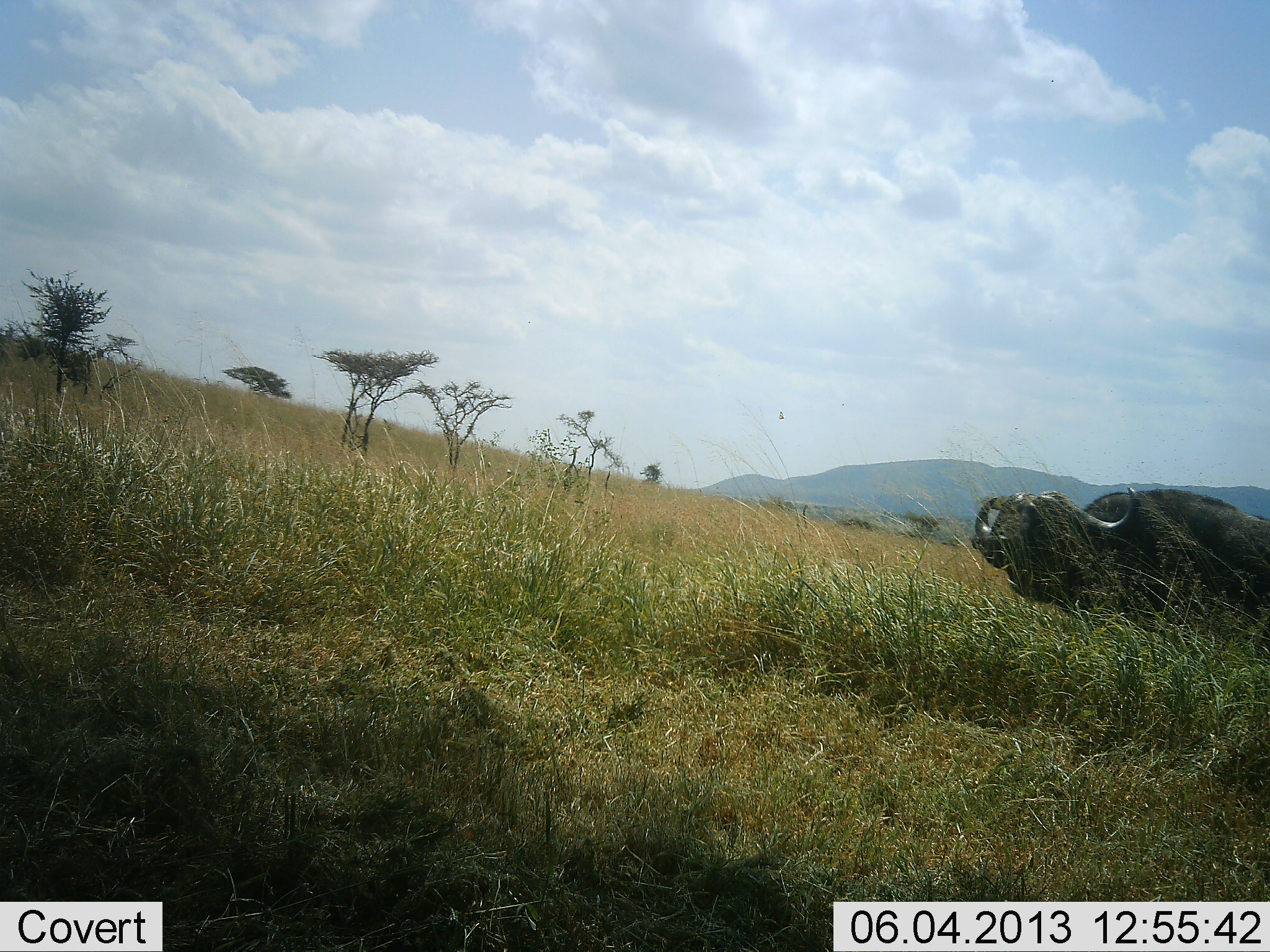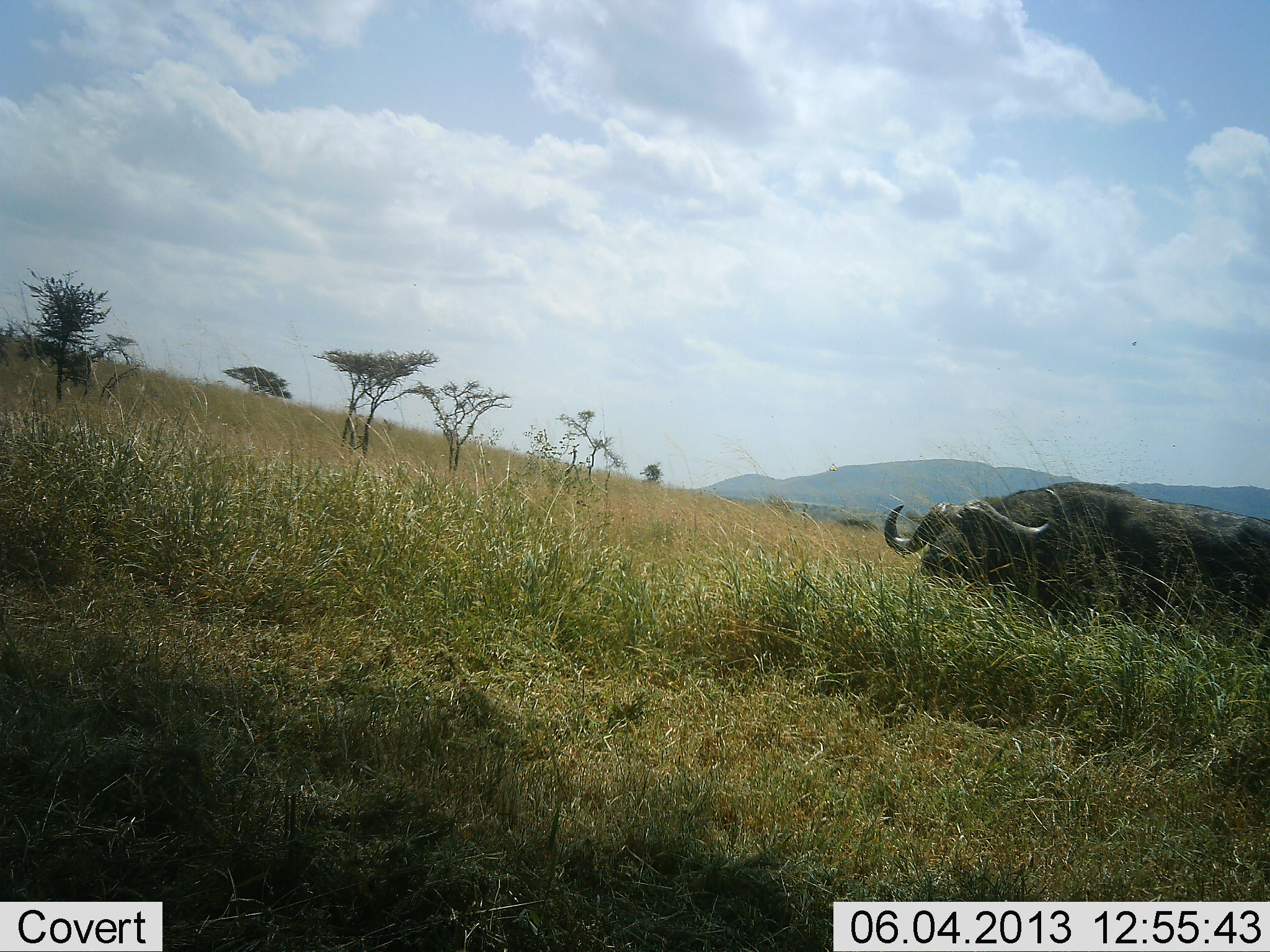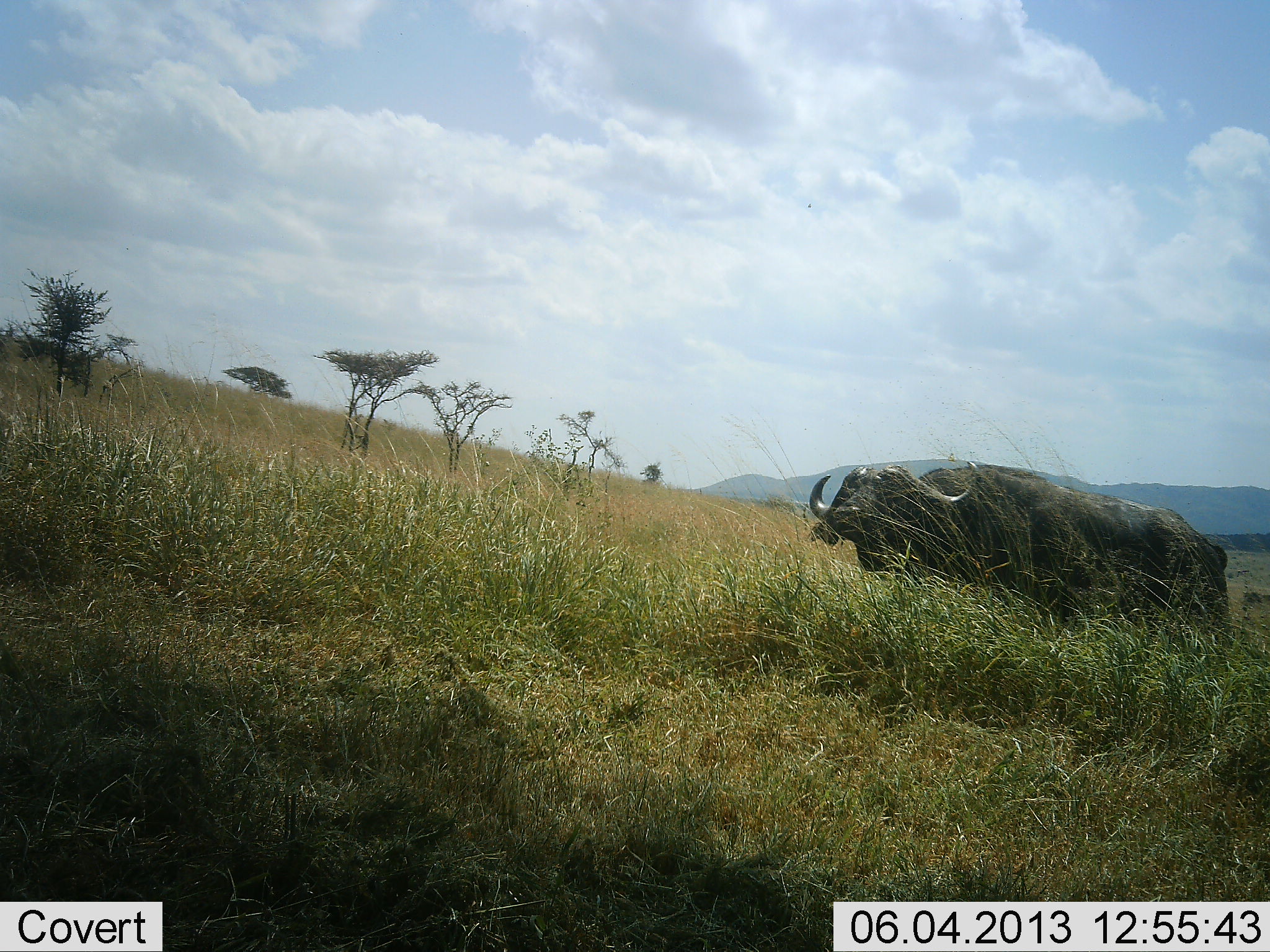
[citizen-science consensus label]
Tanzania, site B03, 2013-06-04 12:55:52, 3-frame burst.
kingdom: Animalia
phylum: Chordata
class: Mammalia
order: Artiodactyla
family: Bovidae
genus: Syncerus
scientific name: Syncerus caffer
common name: cape buffalo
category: buffalo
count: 1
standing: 8%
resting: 0%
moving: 92%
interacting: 0%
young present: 0%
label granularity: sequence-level